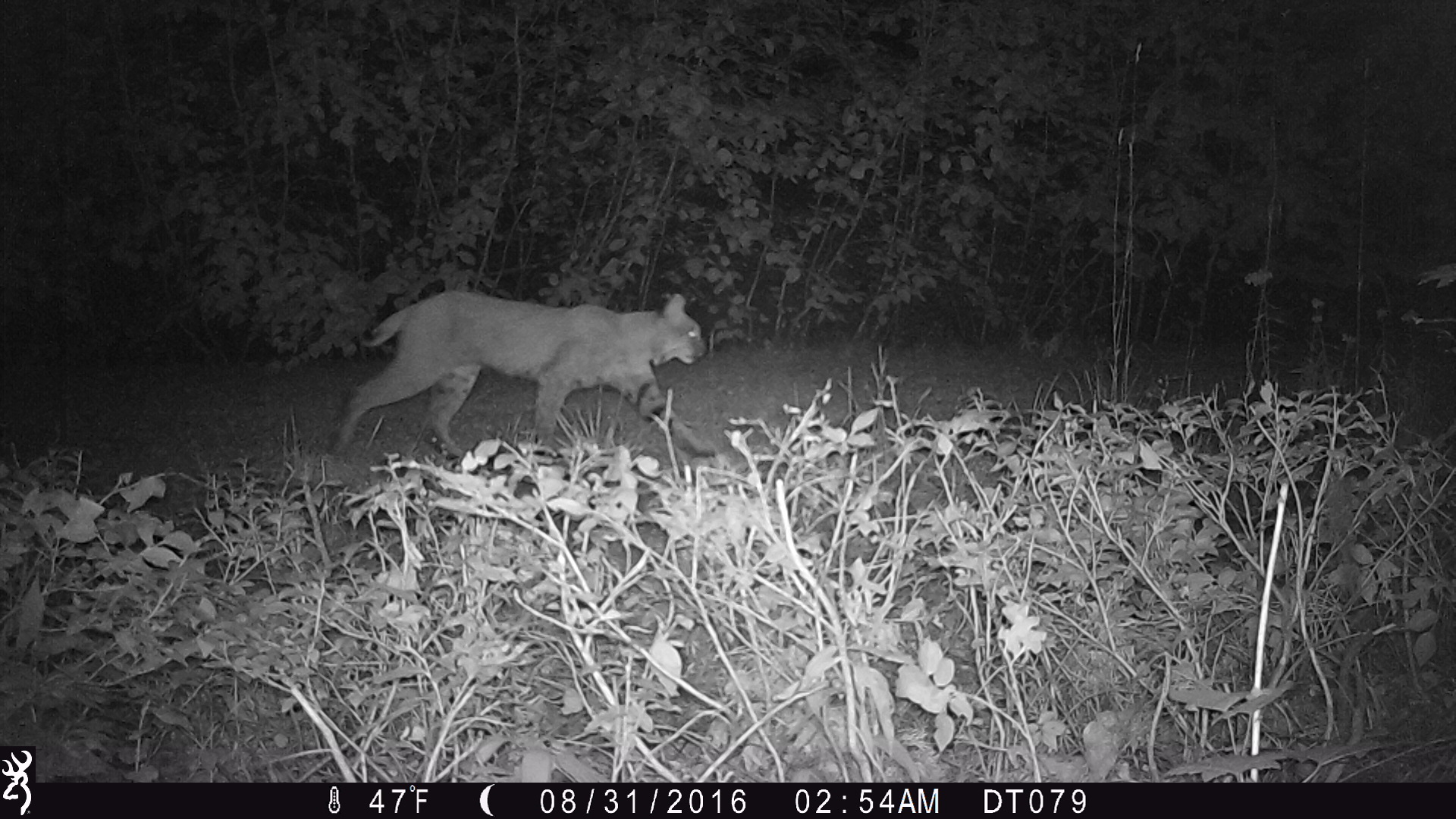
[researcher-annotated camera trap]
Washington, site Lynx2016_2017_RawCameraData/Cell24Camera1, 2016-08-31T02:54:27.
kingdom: Animalia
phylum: Chordata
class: Mammalia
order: Carnivora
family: Felidae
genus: Lynx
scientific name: Lynx rufus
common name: bobcat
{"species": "Lynx rufus (bobcat)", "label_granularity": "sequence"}